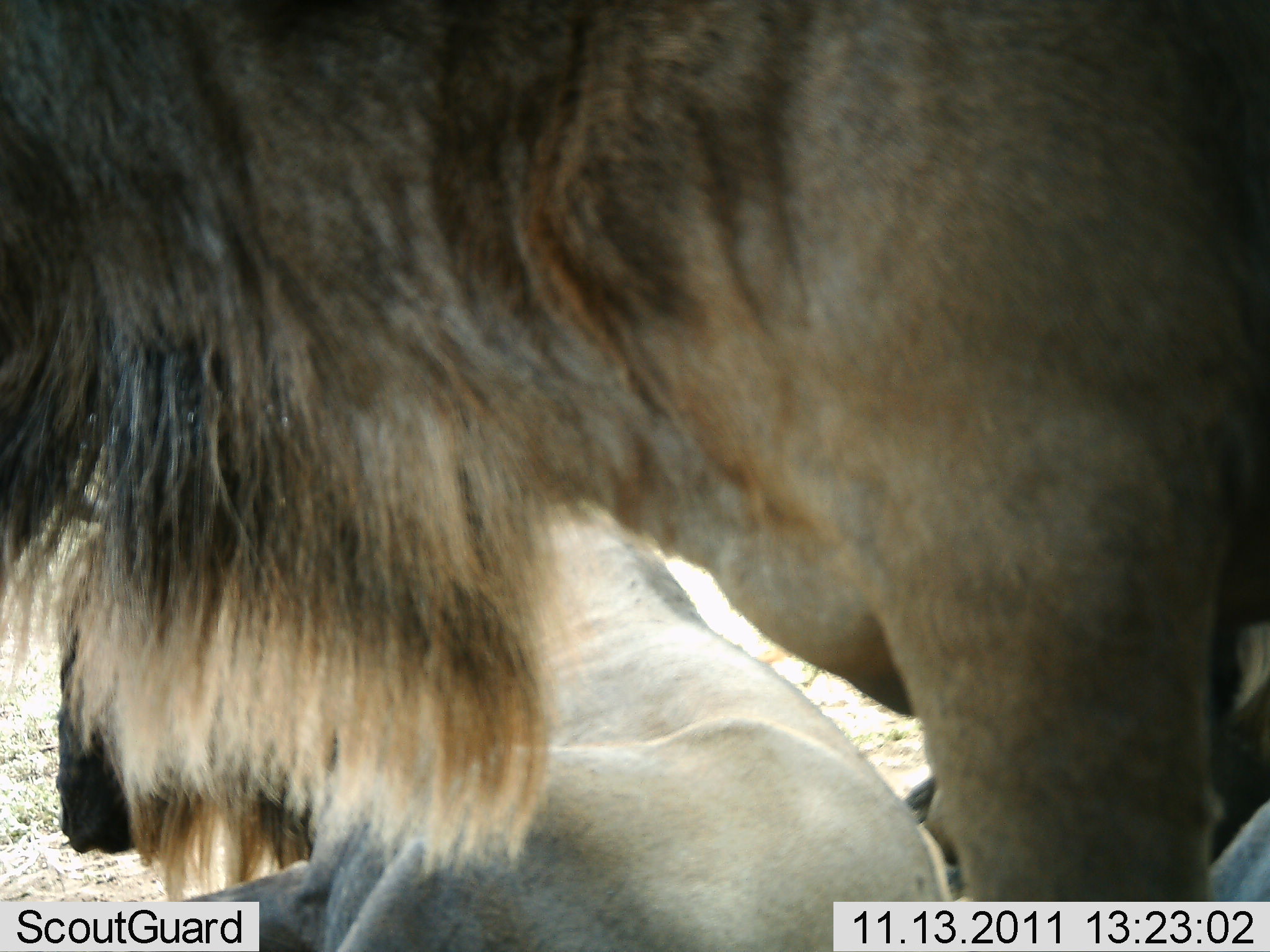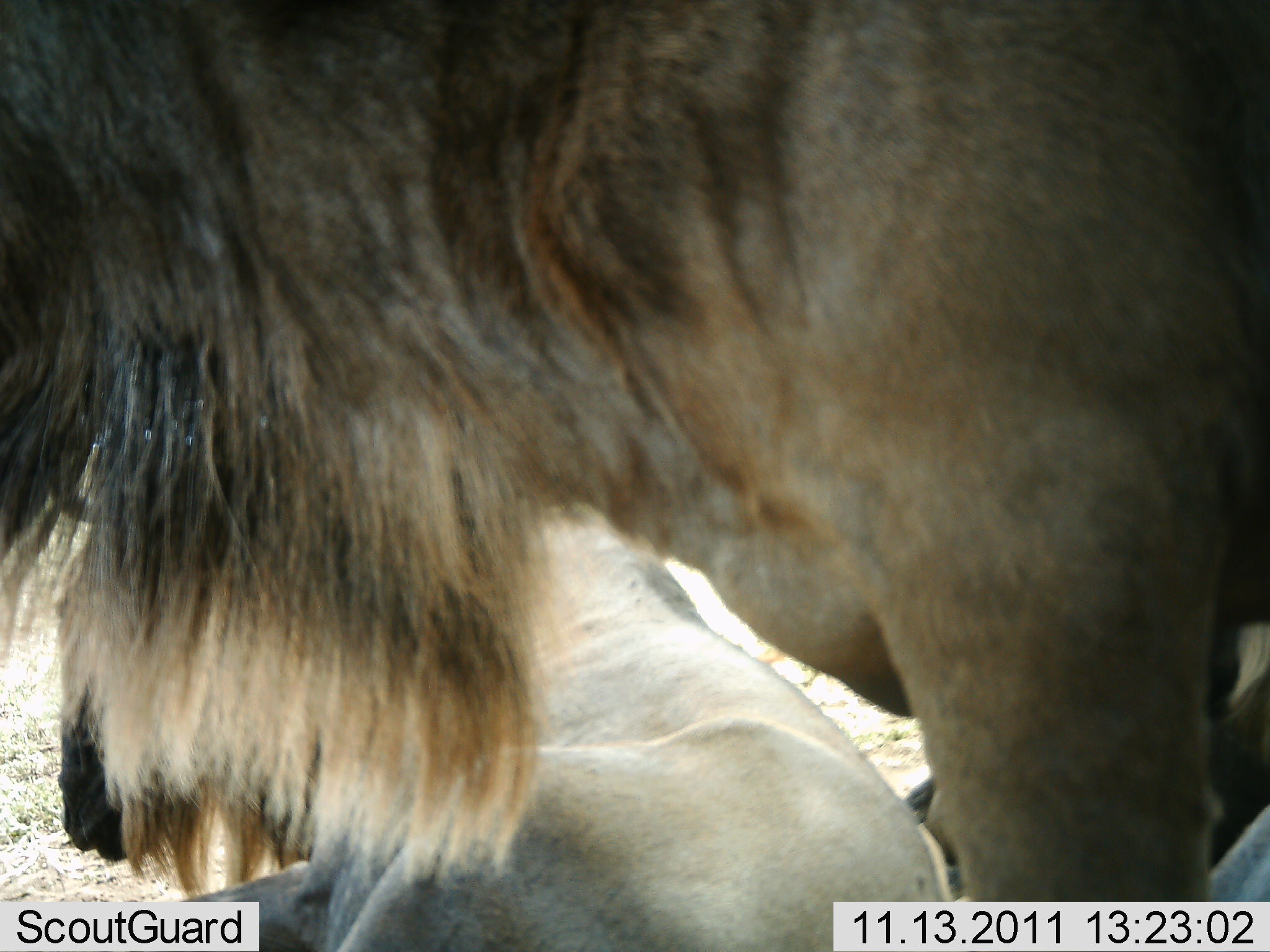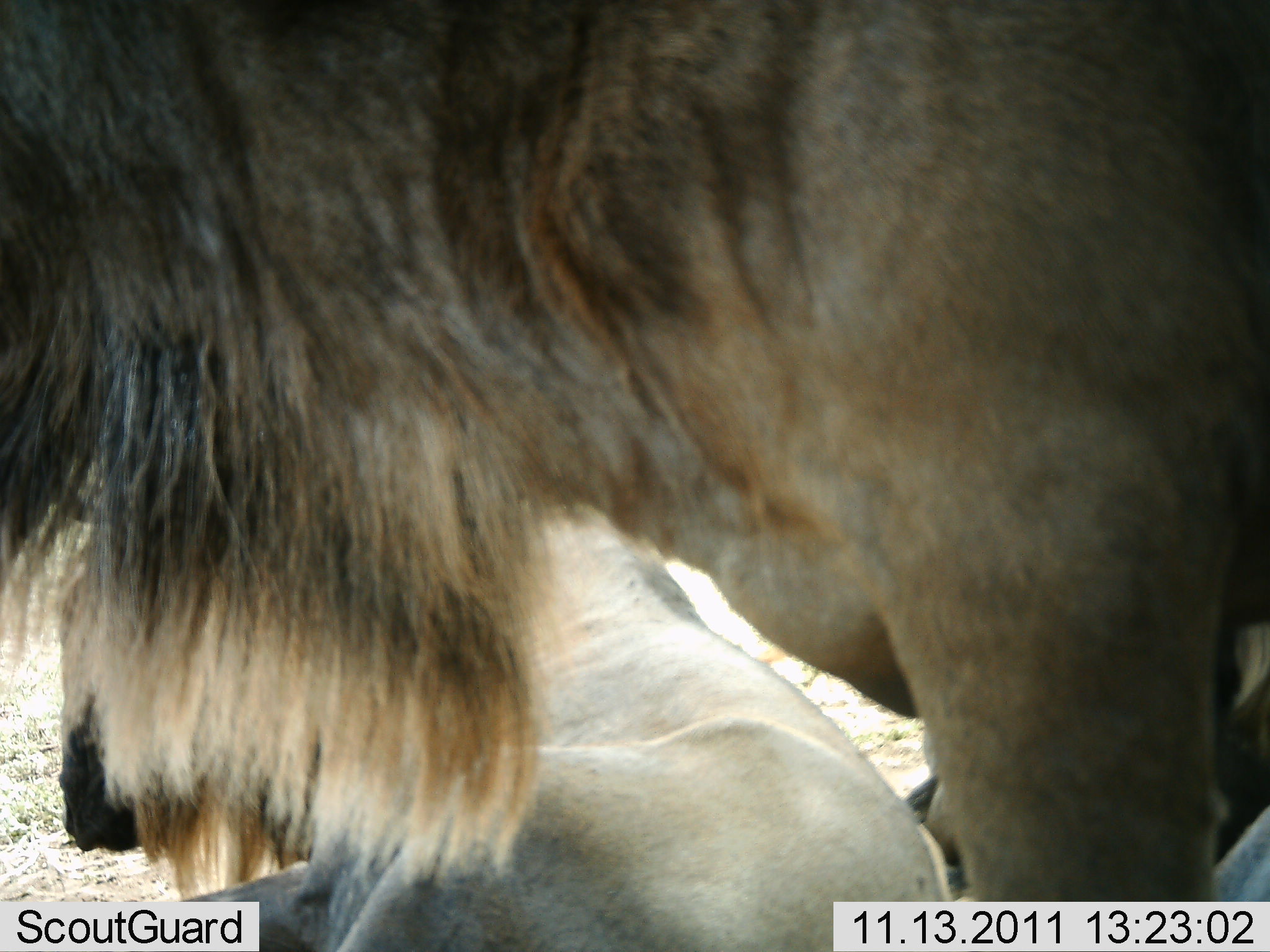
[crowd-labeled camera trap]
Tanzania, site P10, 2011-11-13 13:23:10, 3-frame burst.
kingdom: Animalia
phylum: Chordata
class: Mammalia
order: Artiodactyla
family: Bovidae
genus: Connochaetes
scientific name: Connochaetes taurinus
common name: blue wildebeest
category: wildebeest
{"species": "wildebeest (blue wildebeest) (Connochaetes taurinus)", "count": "2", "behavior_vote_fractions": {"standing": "73%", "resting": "91%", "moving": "0%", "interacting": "0%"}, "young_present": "0%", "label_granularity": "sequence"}